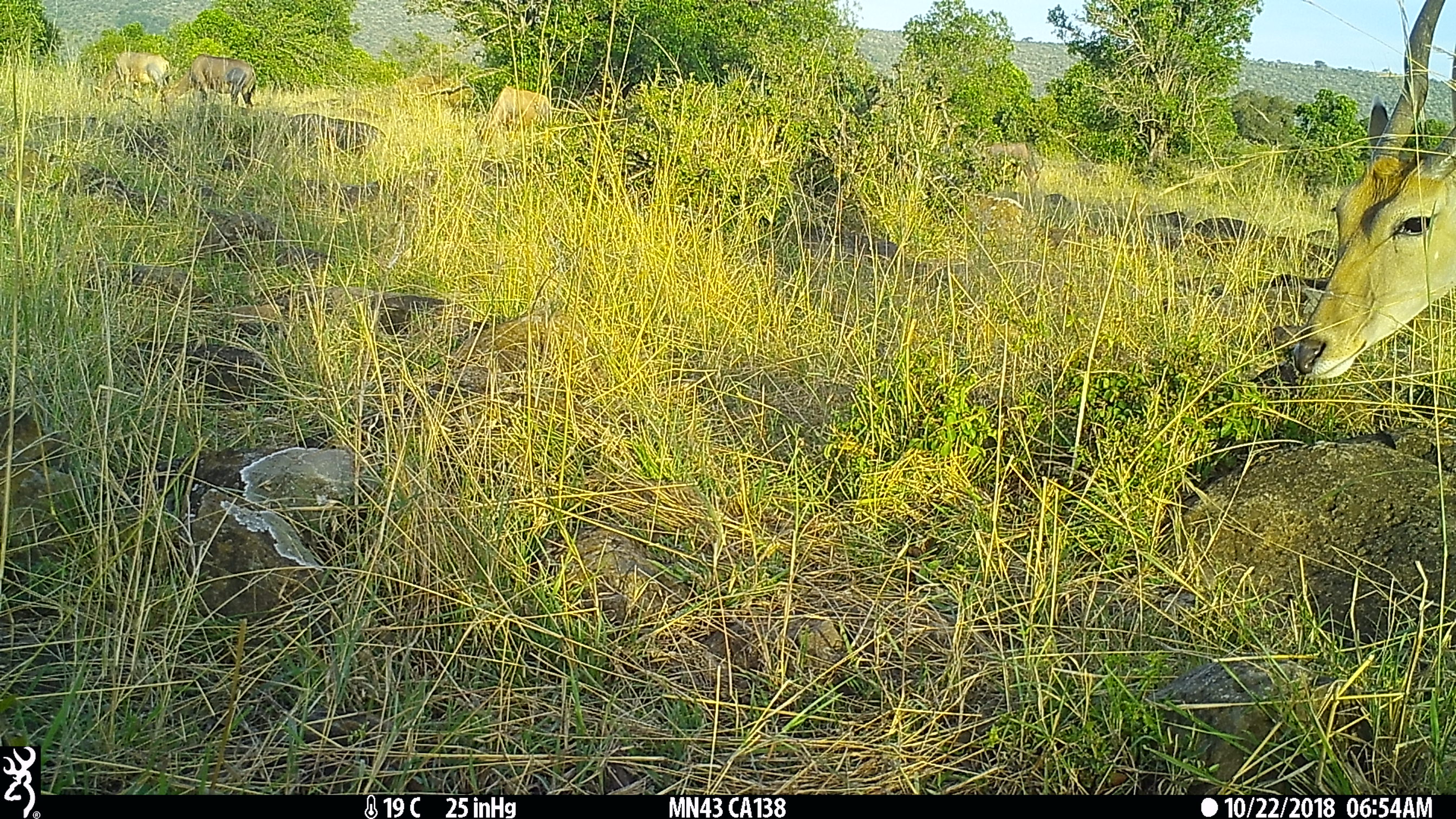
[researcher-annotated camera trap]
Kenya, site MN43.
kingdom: Animalia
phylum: Chordata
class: Mammalia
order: Artiodactyla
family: Bovidae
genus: Tragelaphus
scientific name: Tragelaphus oryx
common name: eland